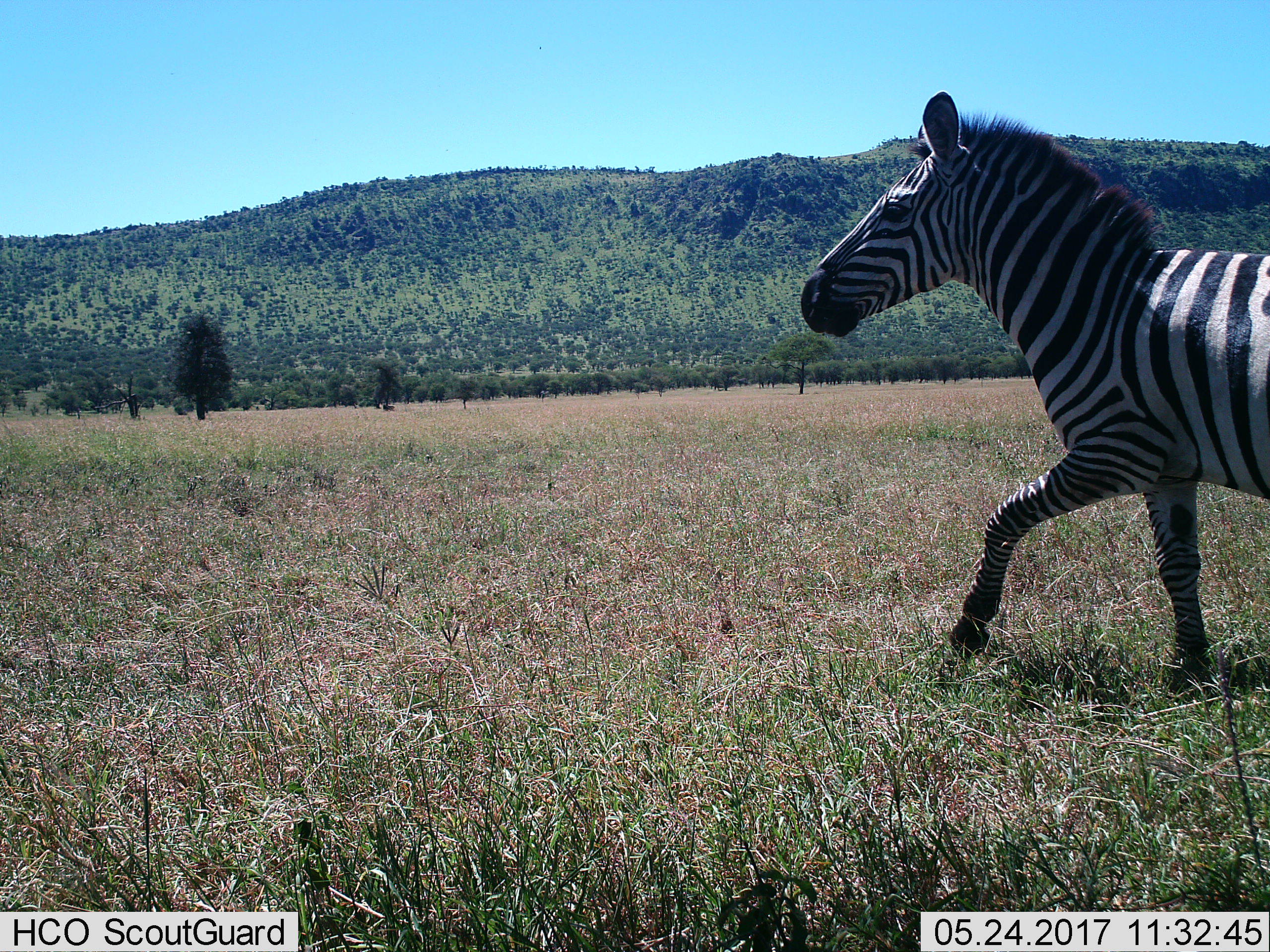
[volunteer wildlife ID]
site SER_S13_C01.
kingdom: Animalia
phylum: Chordata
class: Mammalia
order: Perissodactyla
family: Equidae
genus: Equus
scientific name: Equus quagga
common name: plains zebra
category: zebraplains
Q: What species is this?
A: Zebraplains (plains zebra) (Equus quagga).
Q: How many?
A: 1.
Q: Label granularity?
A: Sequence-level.